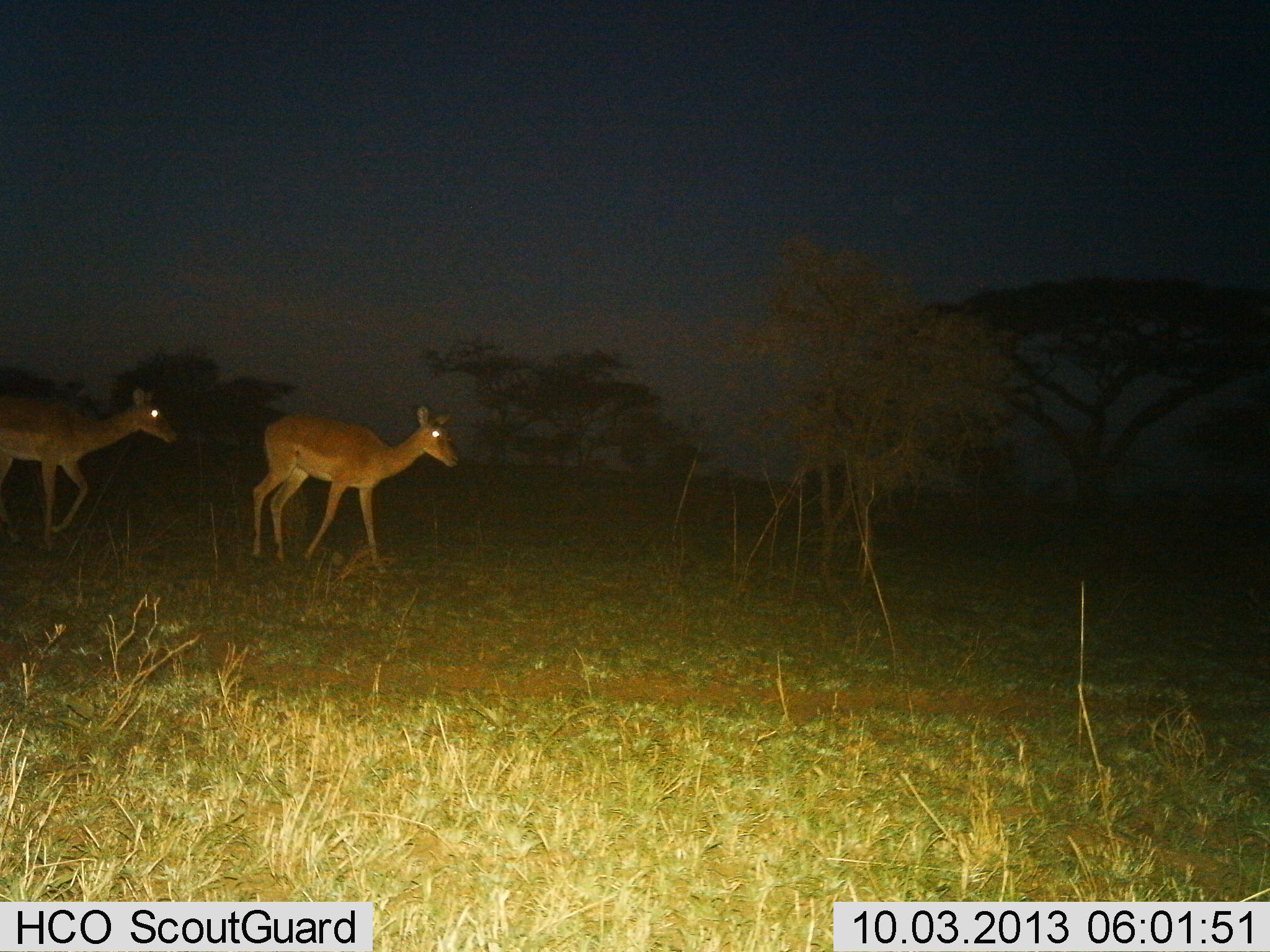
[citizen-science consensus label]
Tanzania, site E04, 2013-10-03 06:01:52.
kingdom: Animalia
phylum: Chordata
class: Mammalia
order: Artiodactyla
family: Bovidae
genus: Aepyceros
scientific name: Aepyceros melampus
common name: impala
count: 2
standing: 11%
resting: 0%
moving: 89%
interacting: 0%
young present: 0%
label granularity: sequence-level